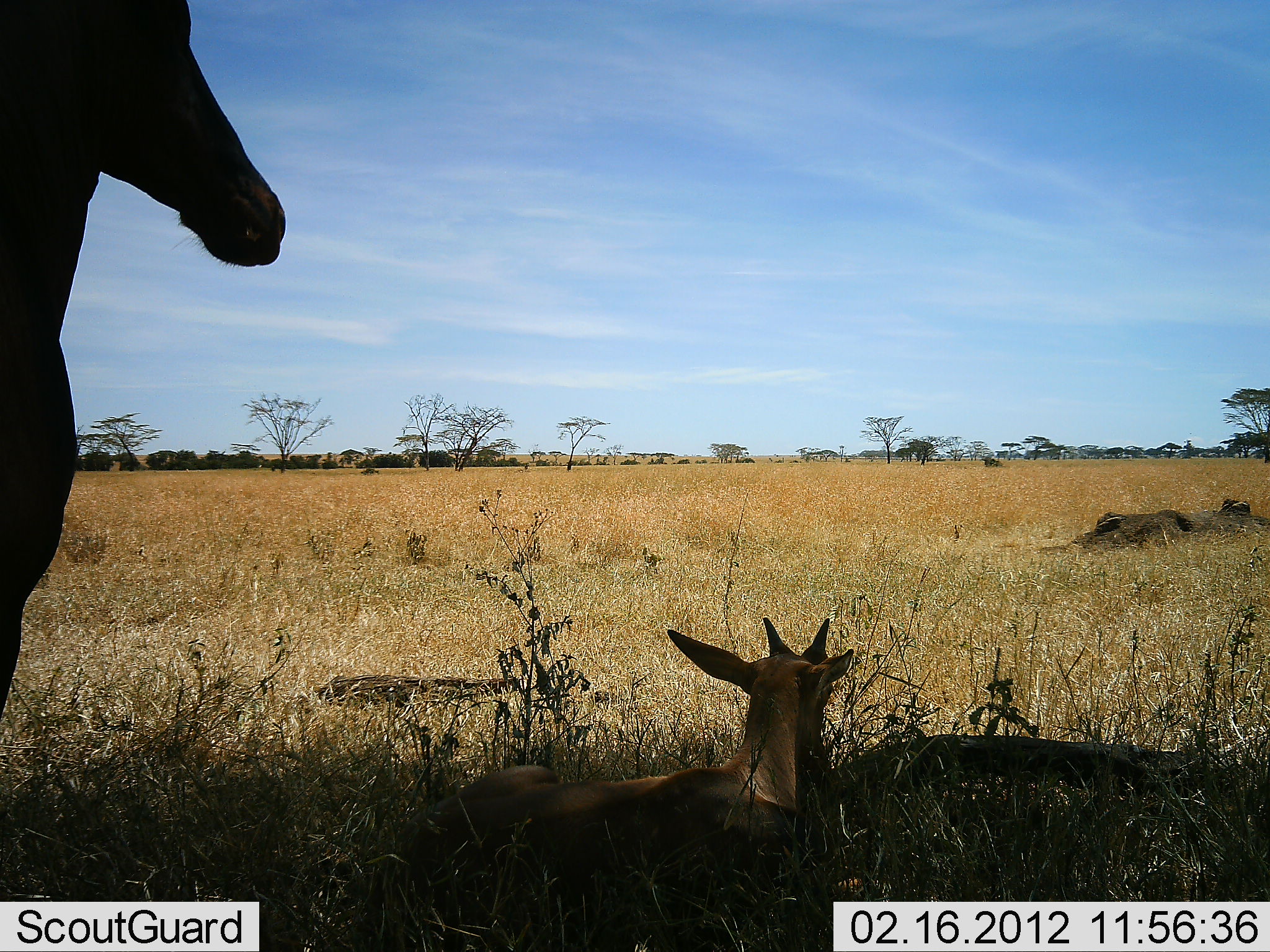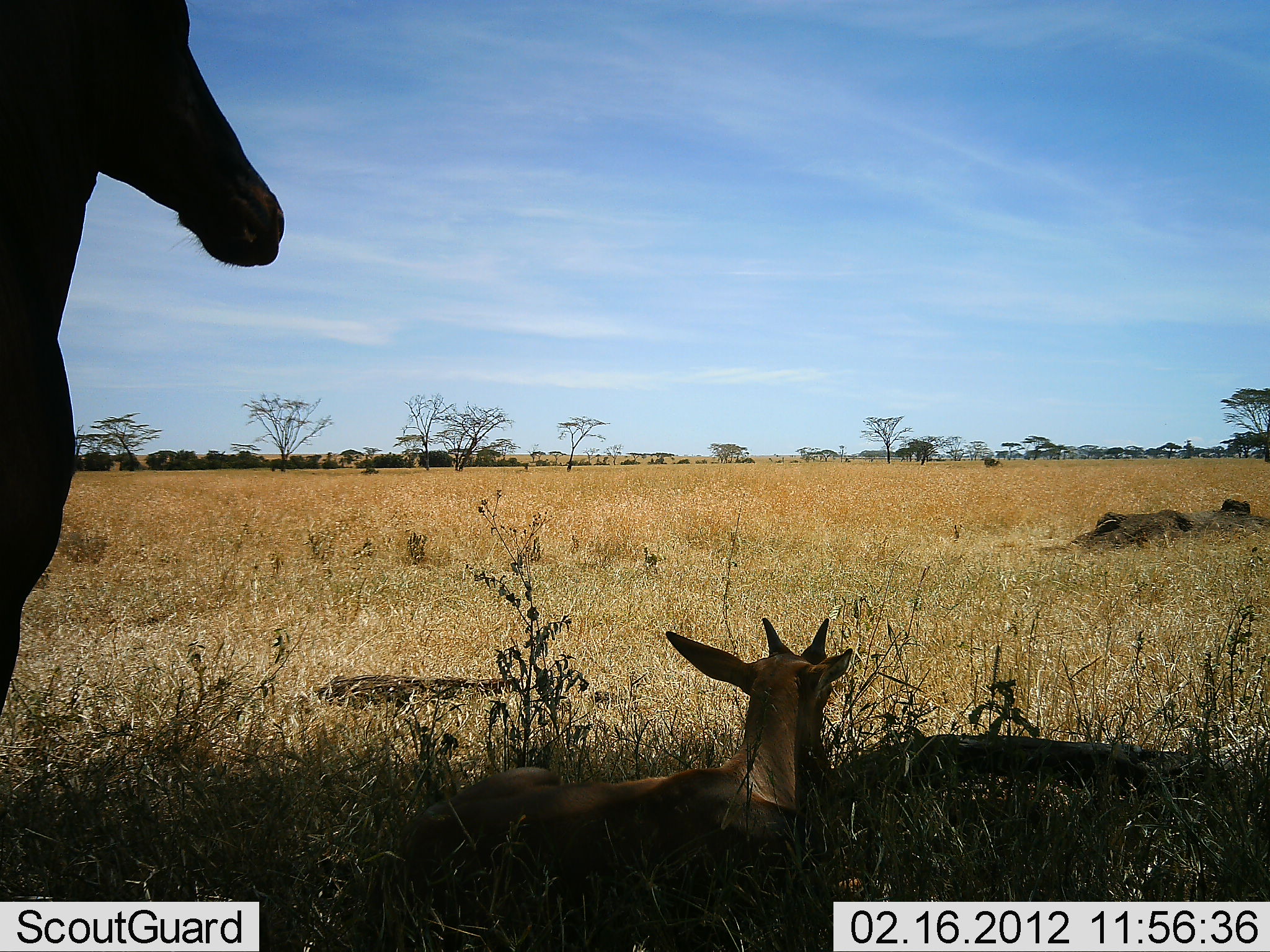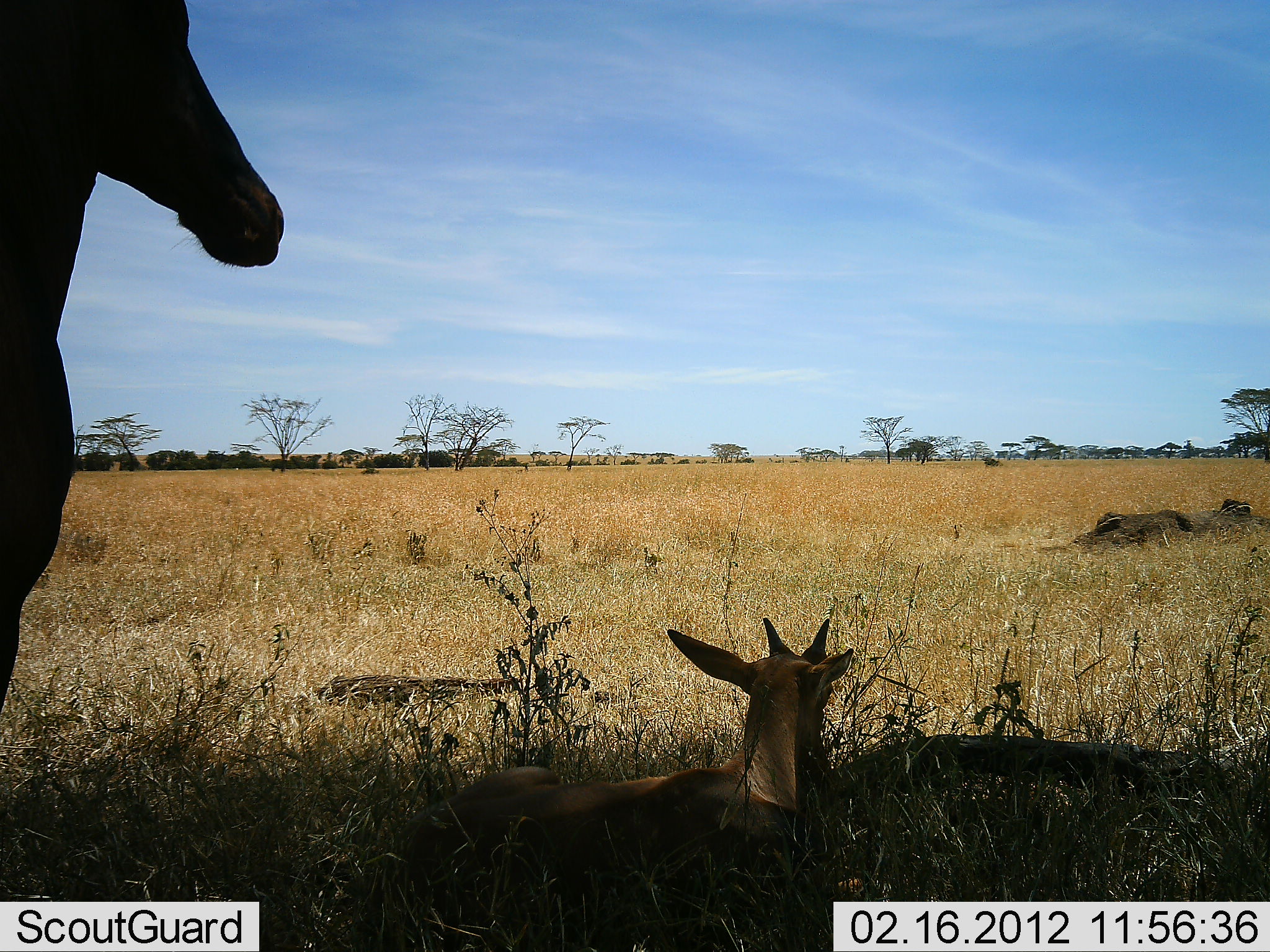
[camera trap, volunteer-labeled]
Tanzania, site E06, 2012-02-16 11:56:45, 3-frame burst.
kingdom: Animalia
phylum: Chordata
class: Mammalia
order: Artiodactyla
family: Bovidae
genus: Alcelaphus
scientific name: Alcelaphus buselaphus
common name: hartebeest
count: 2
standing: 86%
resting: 95%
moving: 0%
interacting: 0%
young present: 77%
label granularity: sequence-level